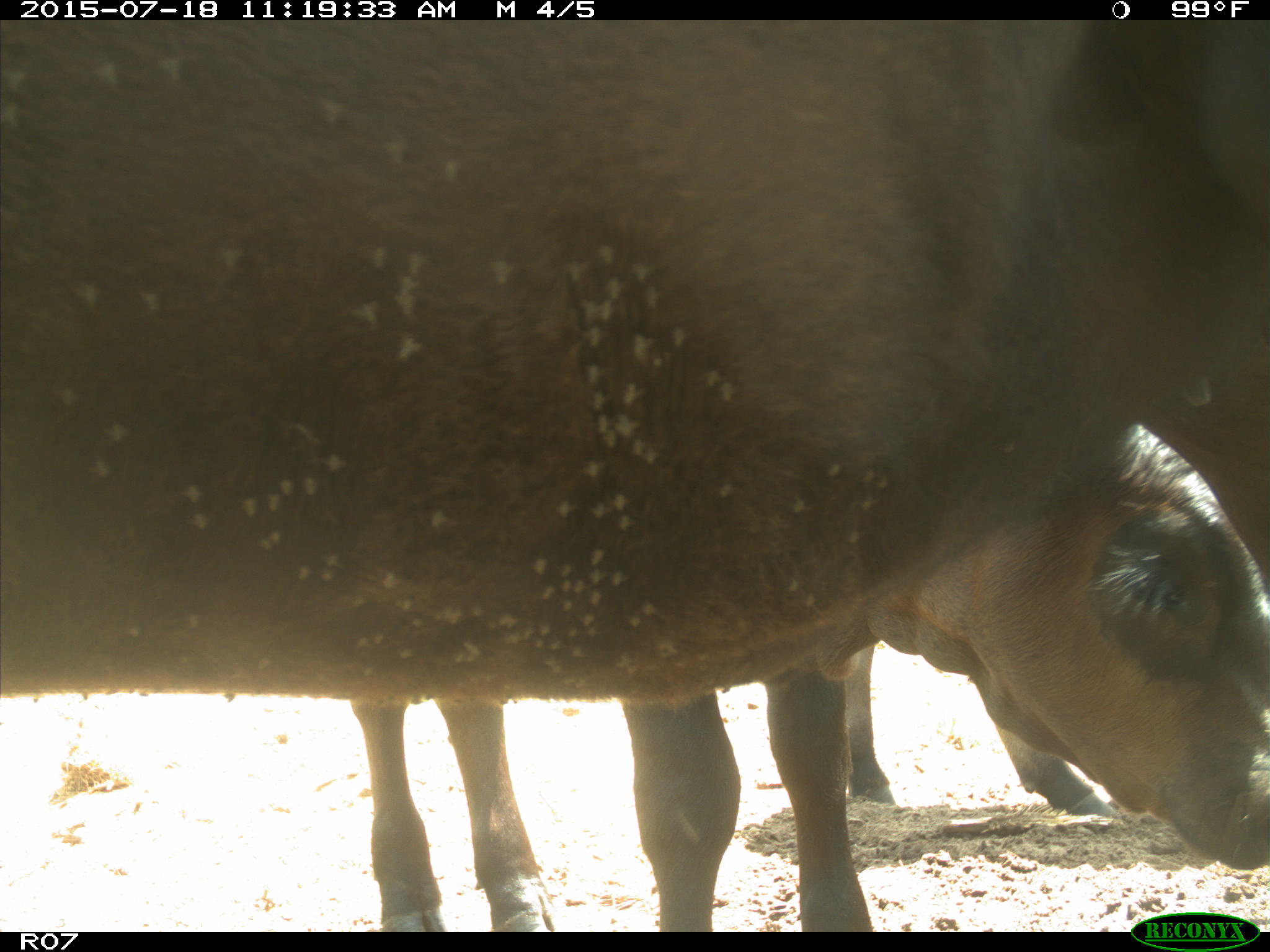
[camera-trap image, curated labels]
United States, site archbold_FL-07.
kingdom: Animalia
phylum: Chordata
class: Mammalia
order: Artiodactyla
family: Bovidae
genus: Bos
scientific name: Bos taurus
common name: domestic cow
Bos taurus (domestic cow).